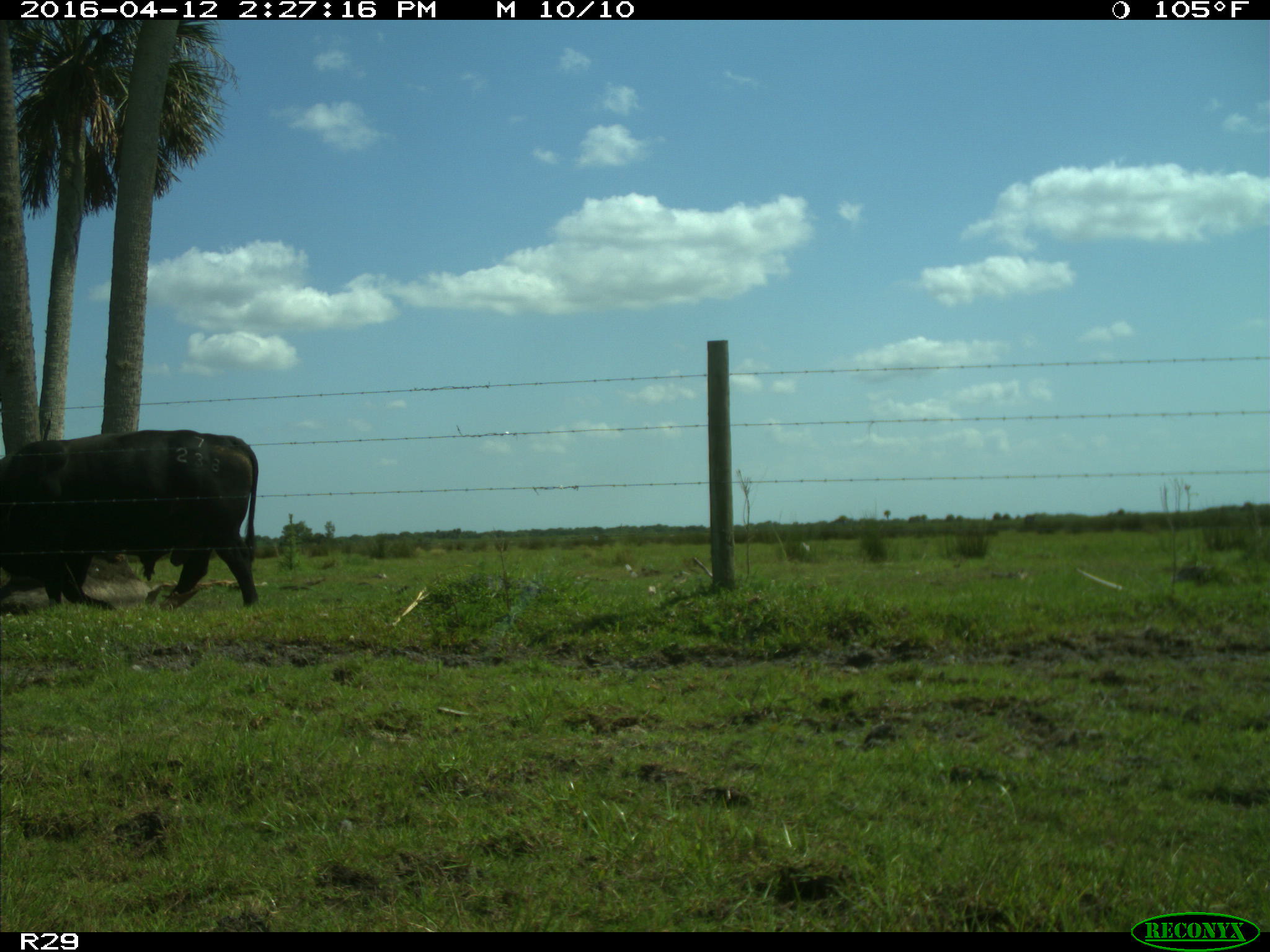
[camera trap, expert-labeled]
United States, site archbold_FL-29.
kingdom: Animalia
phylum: Chordata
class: Mammalia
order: Artiodactyla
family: Bovidae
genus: Bos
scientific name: Bos taurus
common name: domestic cow